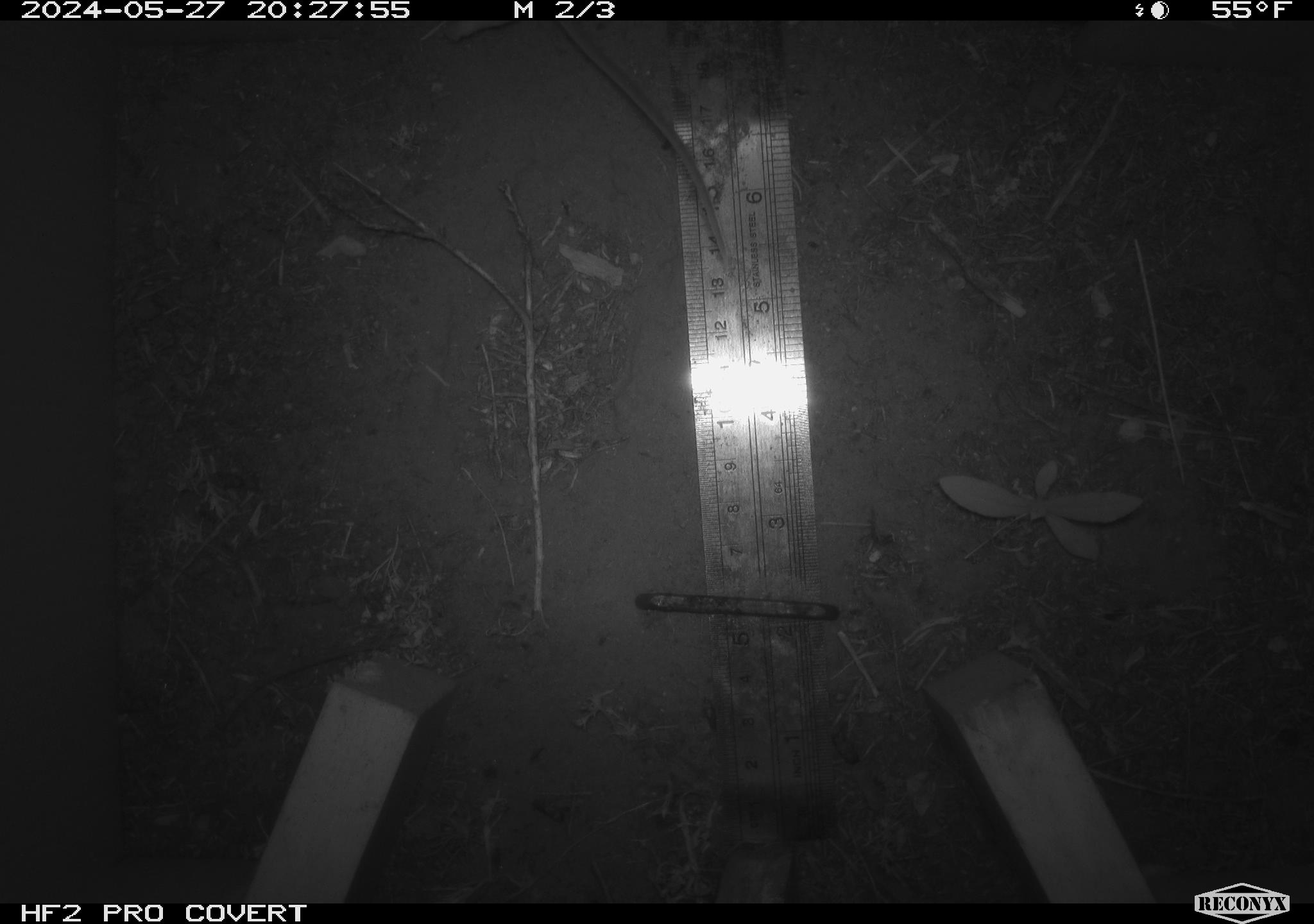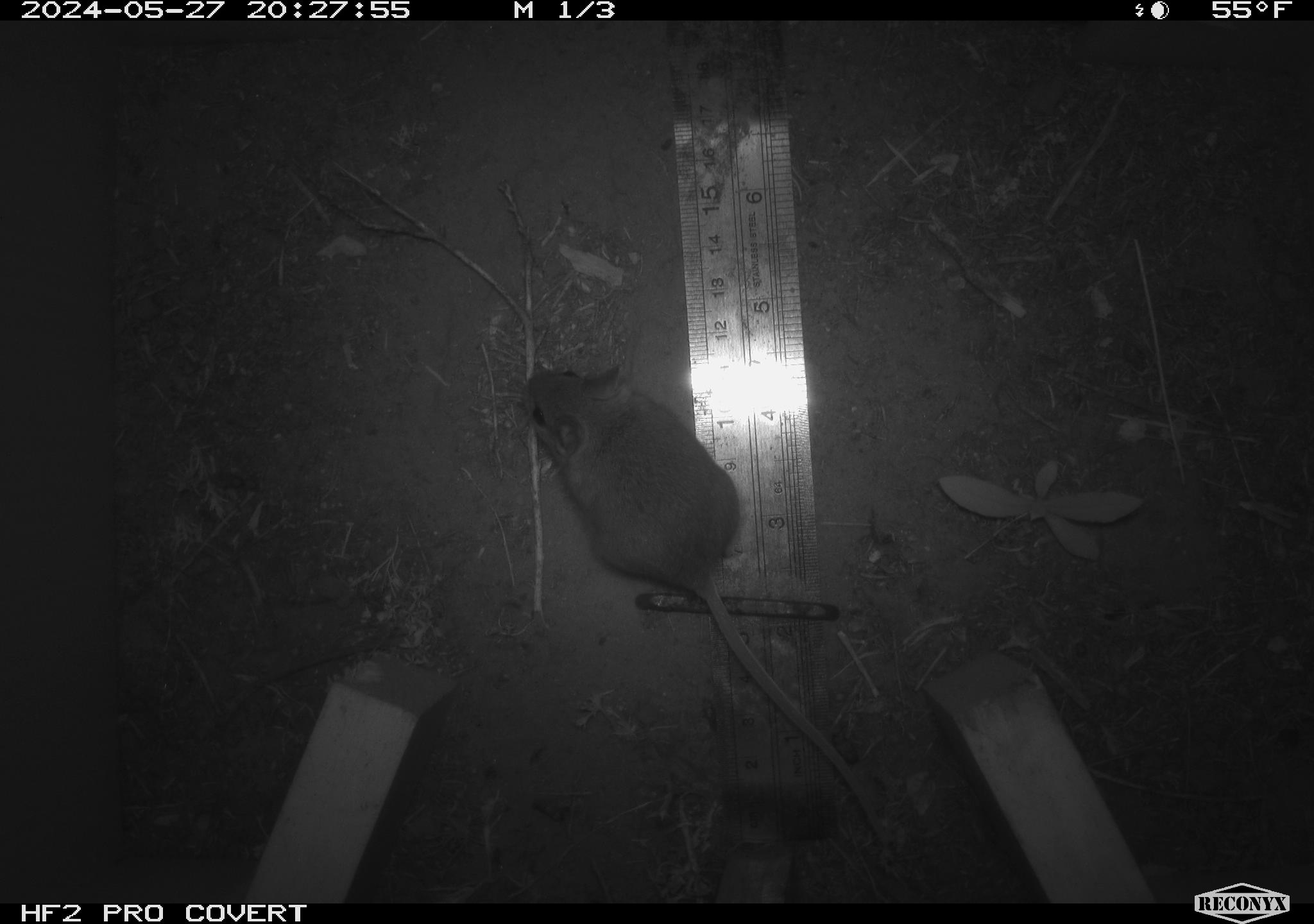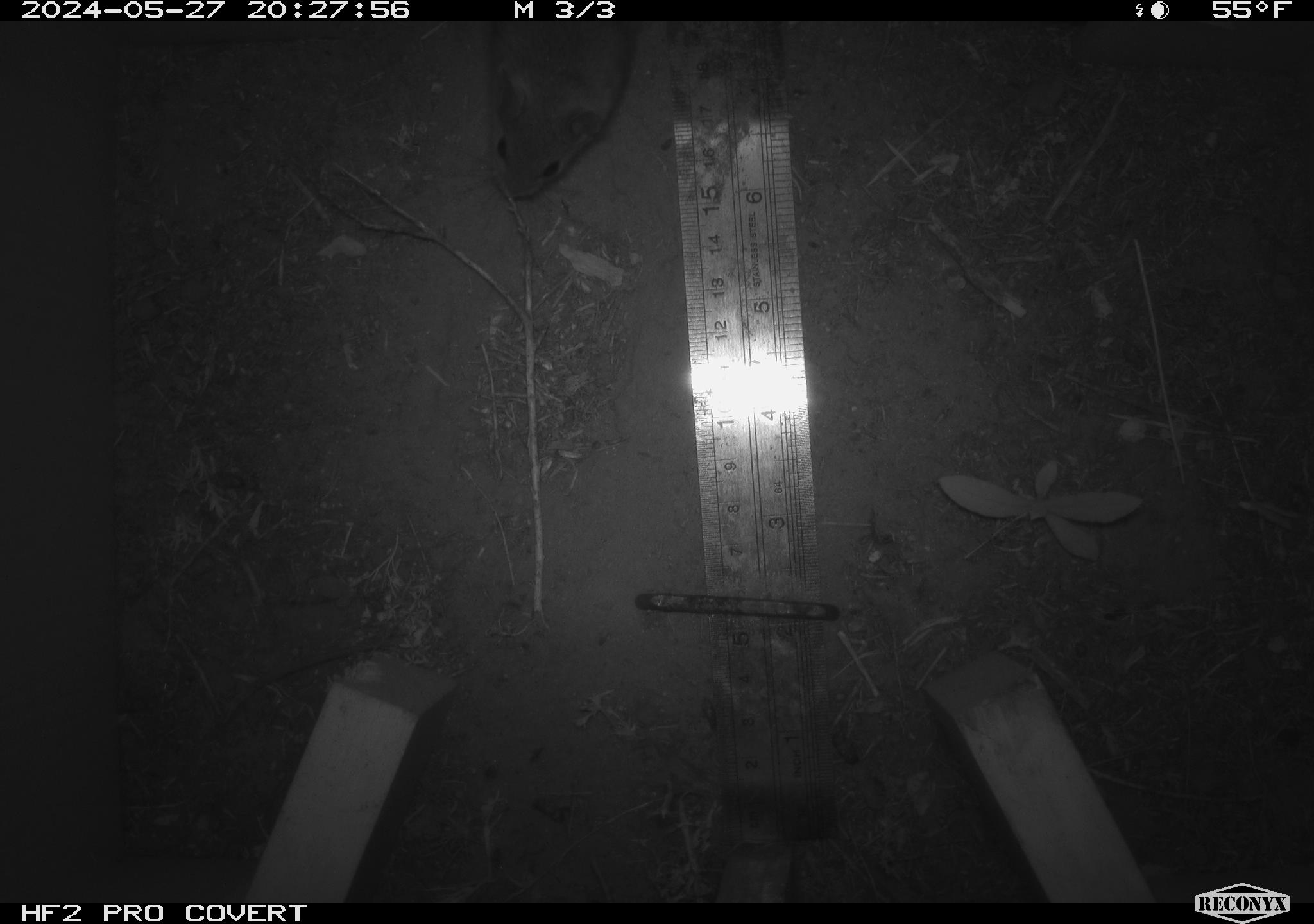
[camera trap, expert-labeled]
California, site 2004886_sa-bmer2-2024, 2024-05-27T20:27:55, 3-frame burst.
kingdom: Animalia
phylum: Chordata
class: Mammalia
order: Rodentia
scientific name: Rodentia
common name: woodrat or rat or mouse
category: woodrat or rat or mouse species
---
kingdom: Animalia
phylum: Chordata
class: Mammalia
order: Rodentia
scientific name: Rodentia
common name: mouse species